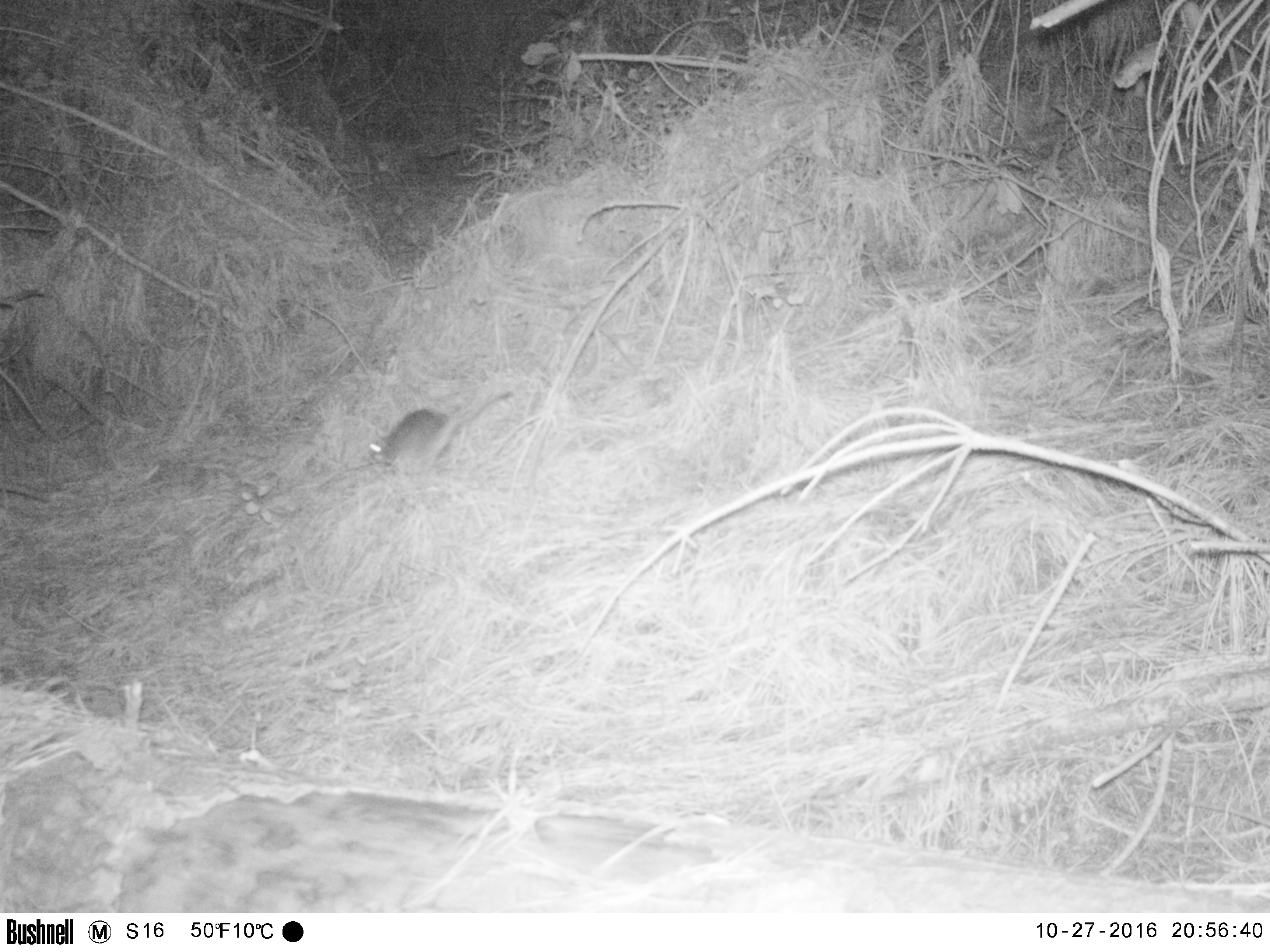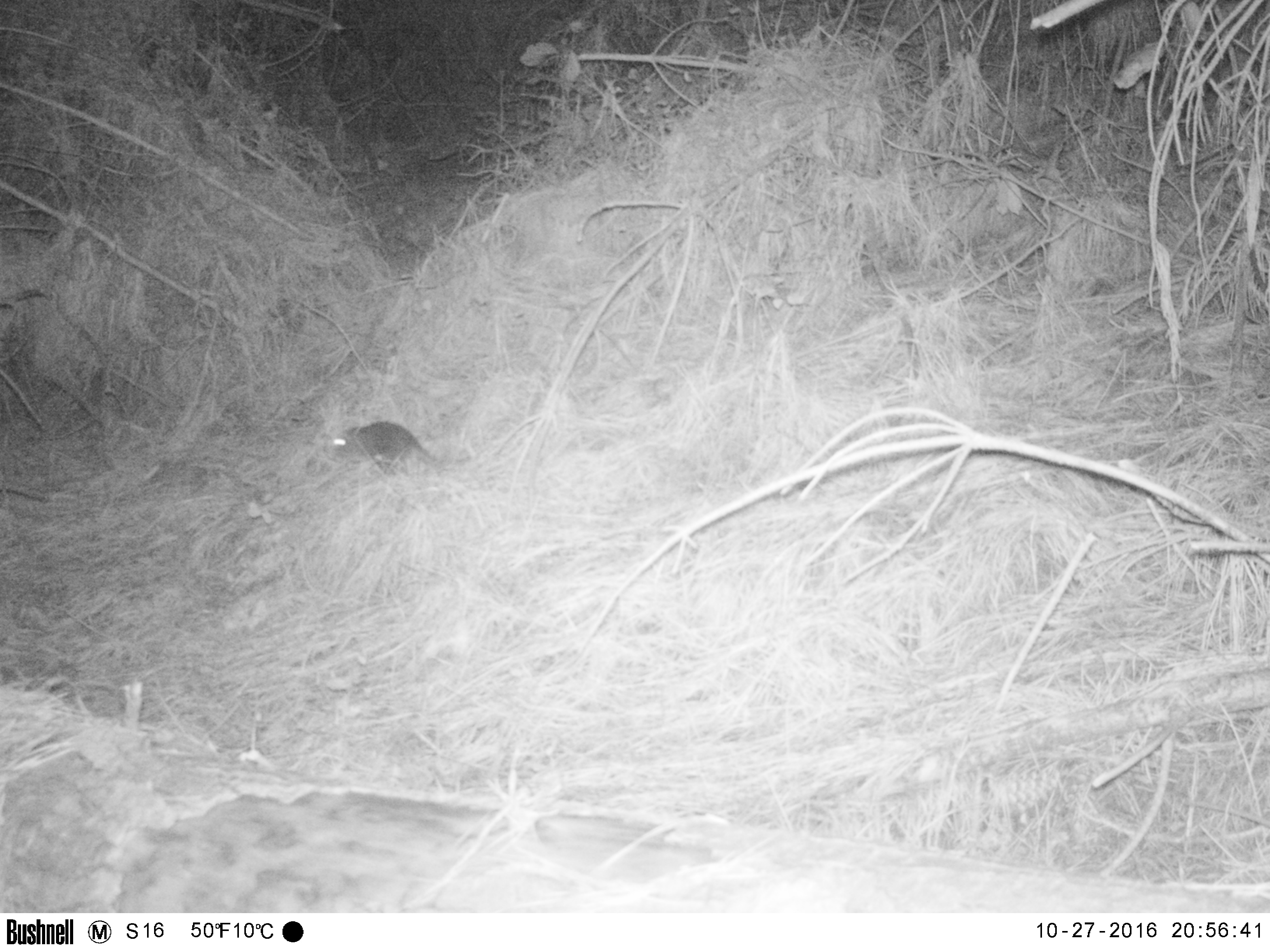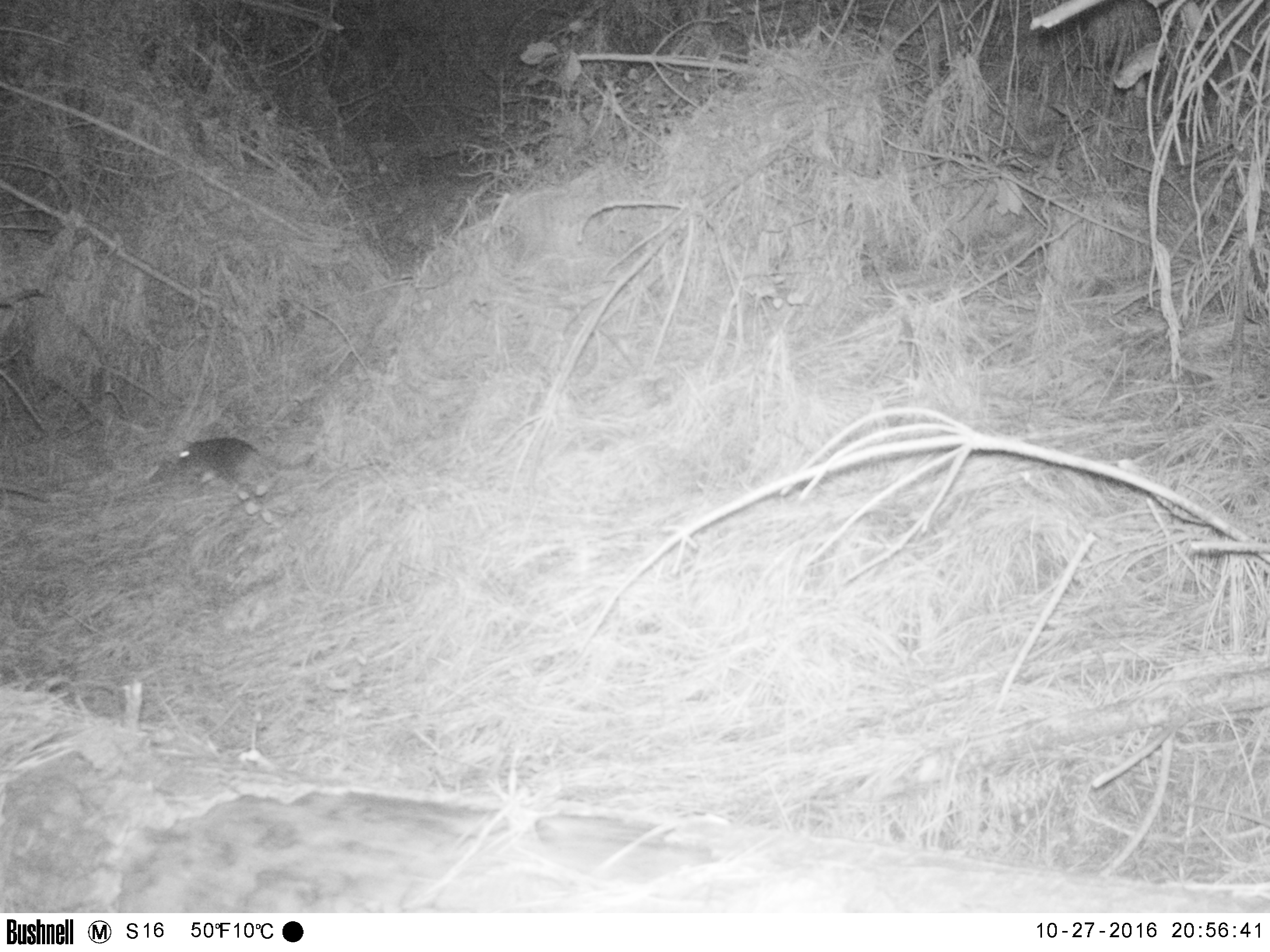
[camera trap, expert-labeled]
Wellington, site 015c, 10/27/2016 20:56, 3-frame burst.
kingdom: Animalia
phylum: Chordata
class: Mammalia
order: Rodentia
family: Muridae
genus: Rattus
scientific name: Rattus norvegicus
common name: norway rat